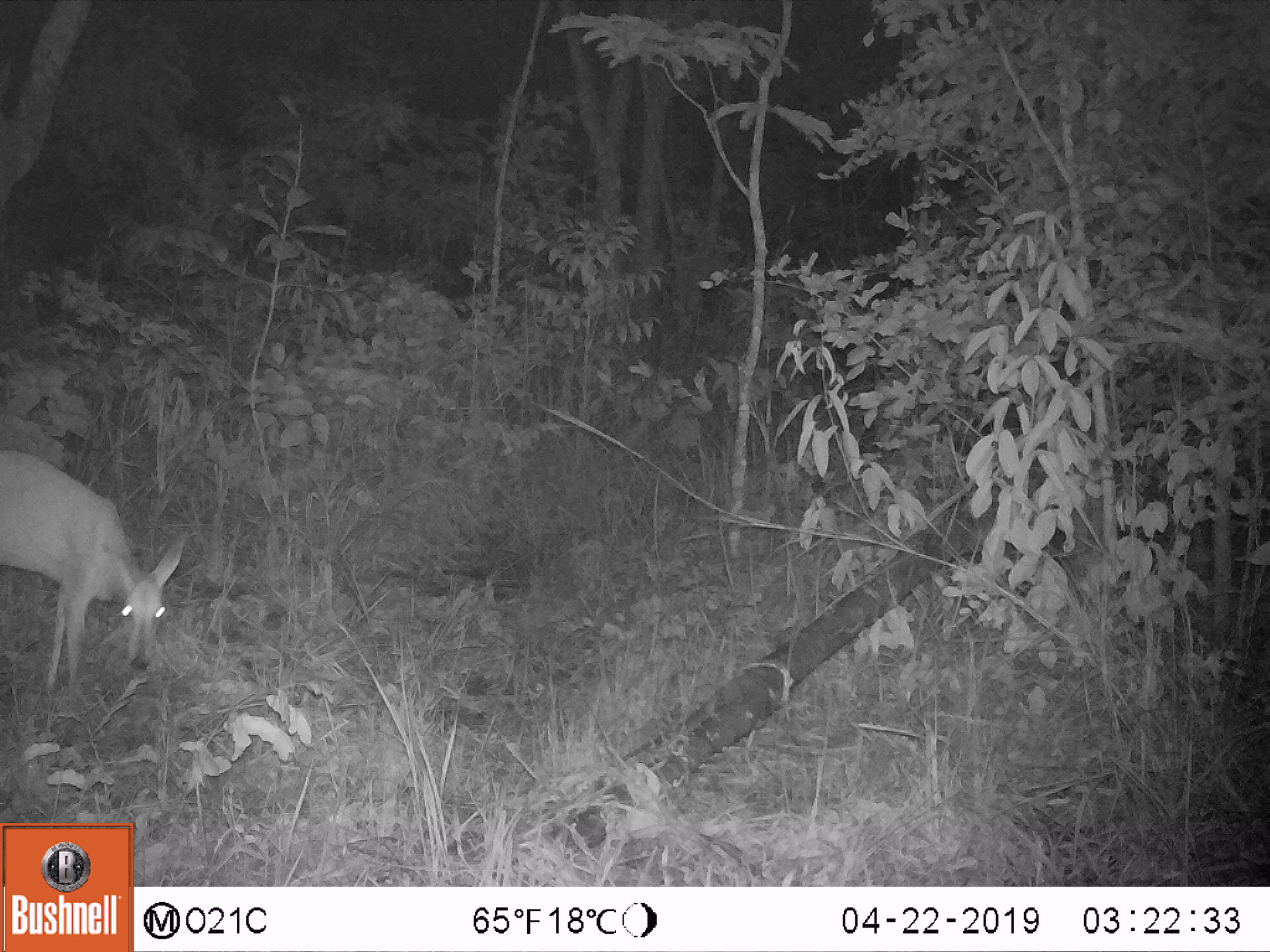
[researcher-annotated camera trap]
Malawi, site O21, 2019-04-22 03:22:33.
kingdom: Animalia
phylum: Chordata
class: Mammalia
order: Artiodactyla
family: Bovidae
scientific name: Antilopinae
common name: small antelope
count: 1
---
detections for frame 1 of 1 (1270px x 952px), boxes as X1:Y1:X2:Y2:
small antelope: 0:439:192:711